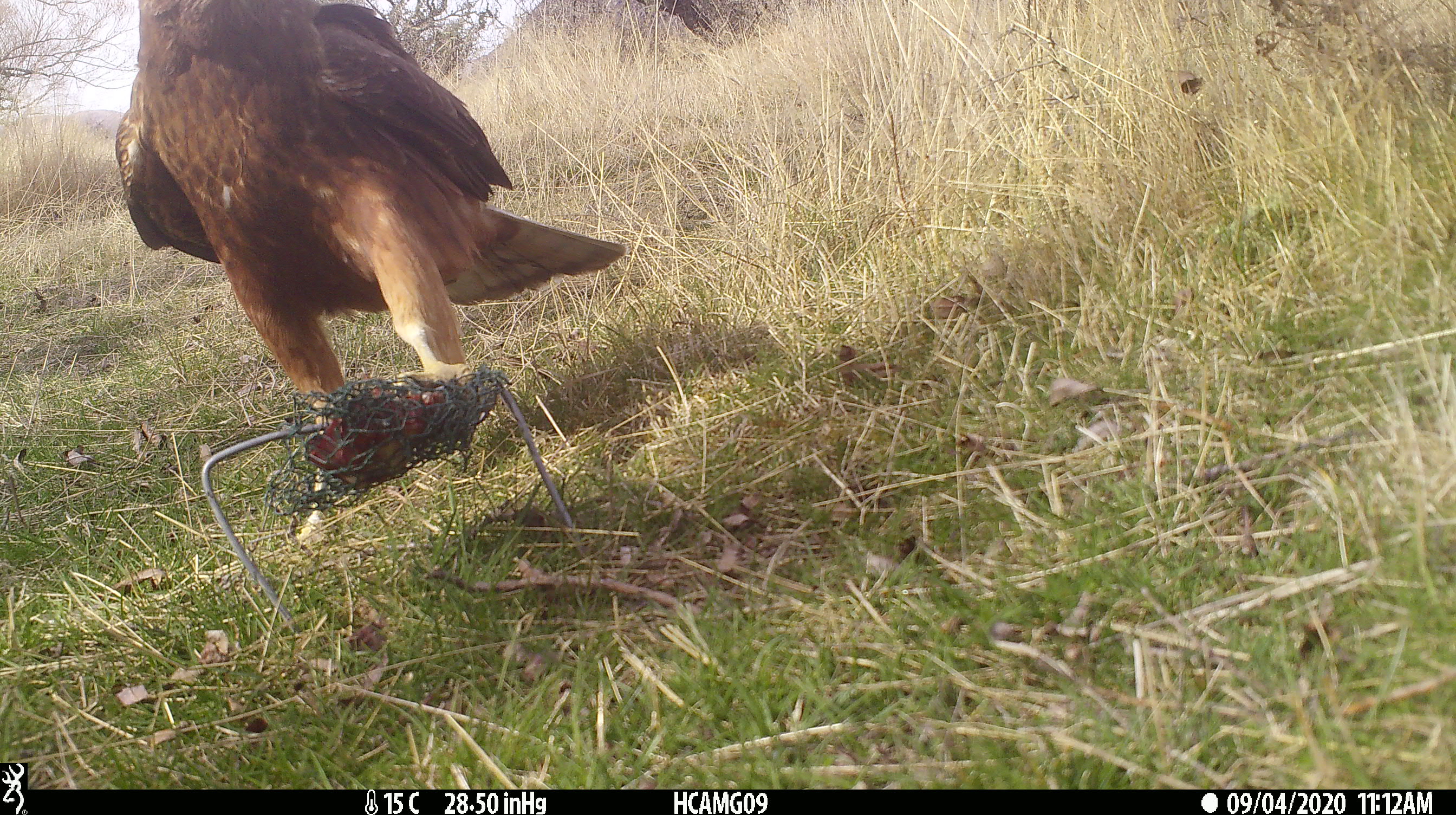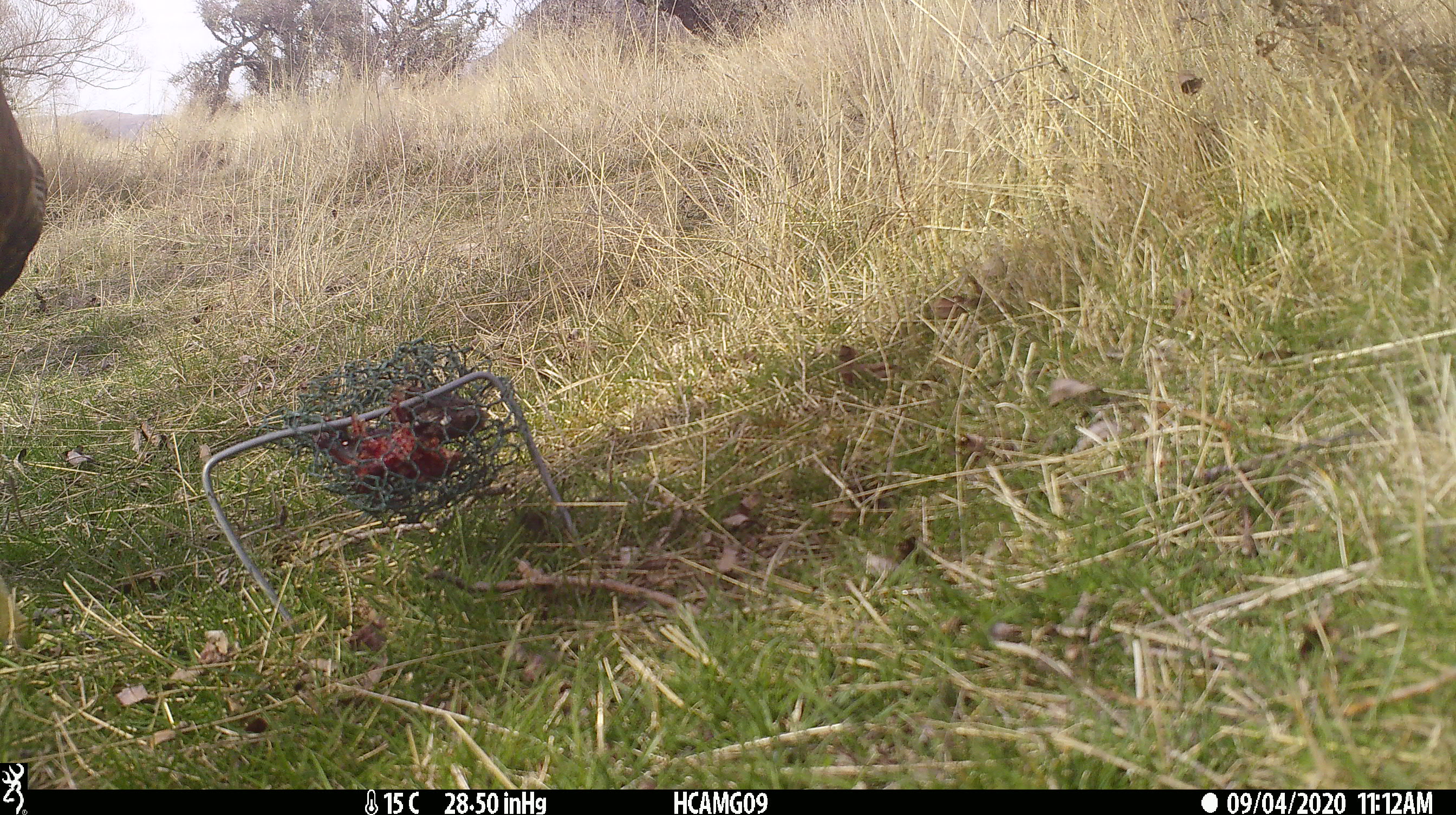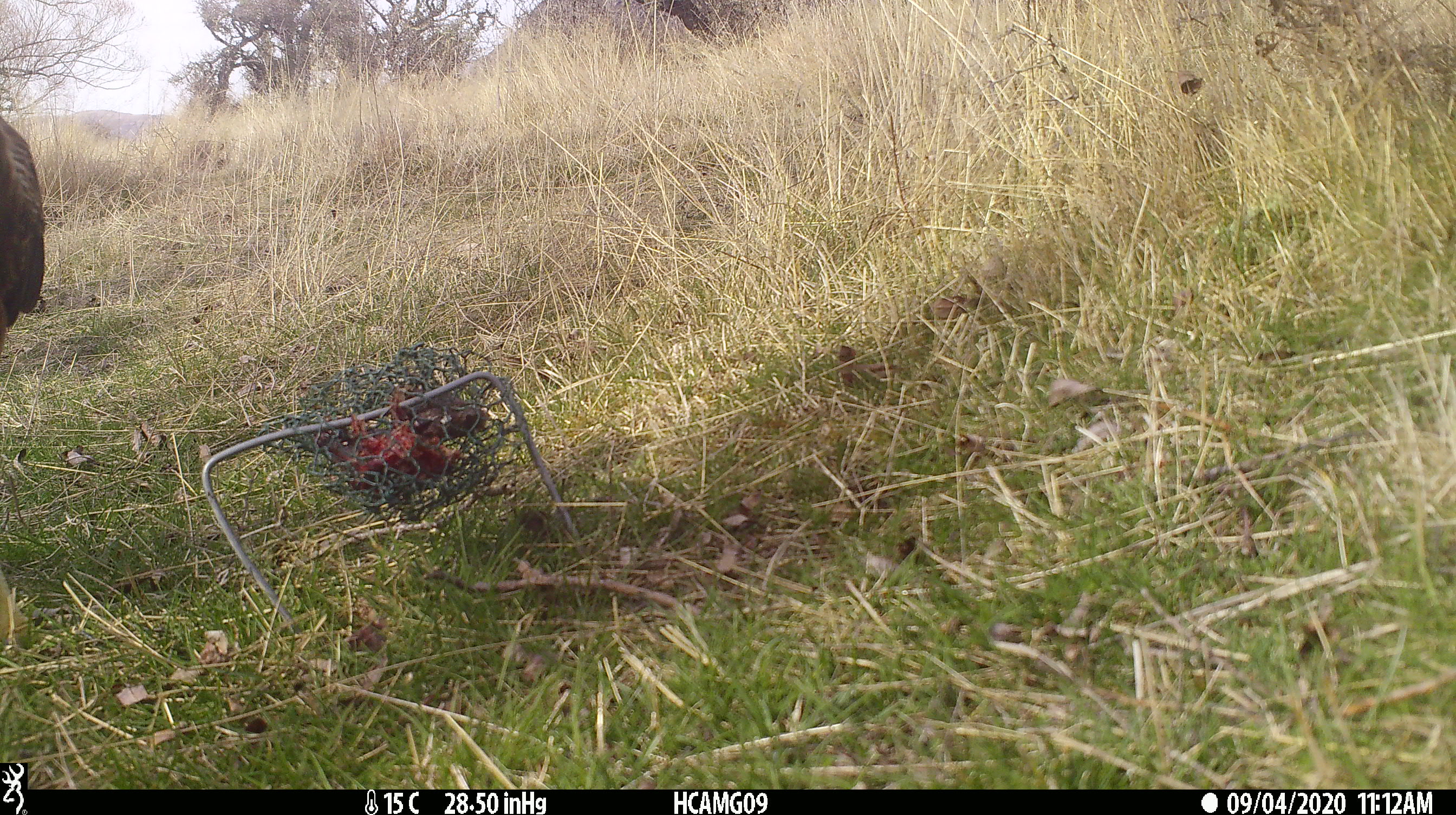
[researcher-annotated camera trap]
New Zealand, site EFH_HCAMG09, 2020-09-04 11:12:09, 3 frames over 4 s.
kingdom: Animalia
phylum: Chordata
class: Aves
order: Accipitriformes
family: Accipitridae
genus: Circus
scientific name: Circus approximans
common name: swamp harrier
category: harrier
Harrier (swamp harrier) (Circus approximans).